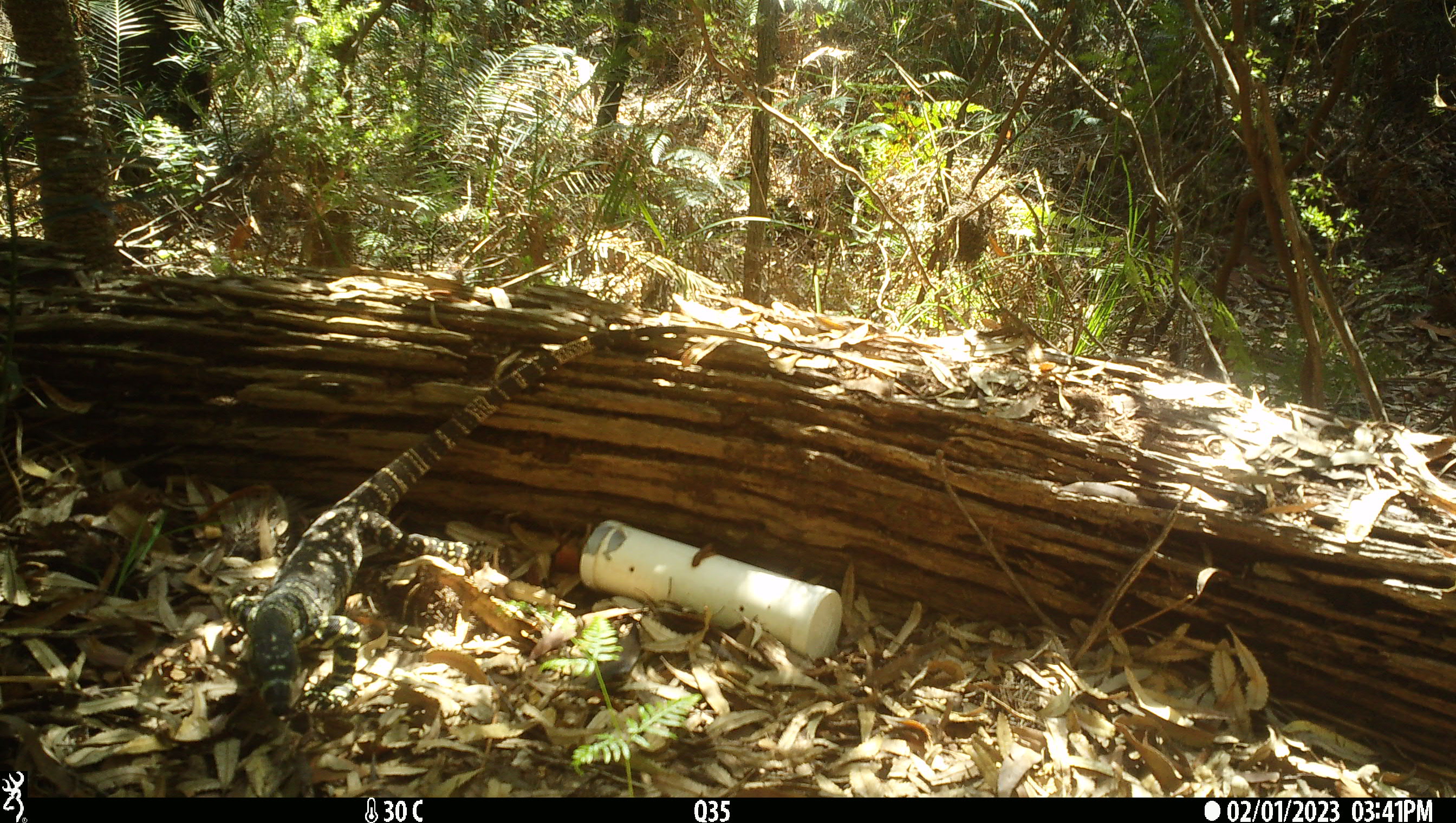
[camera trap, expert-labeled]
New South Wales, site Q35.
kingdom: Animalia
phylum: Chordata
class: Reptilia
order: Squamata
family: Varanidae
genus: Varanus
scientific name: Varanus varius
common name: lace monitor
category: goanna